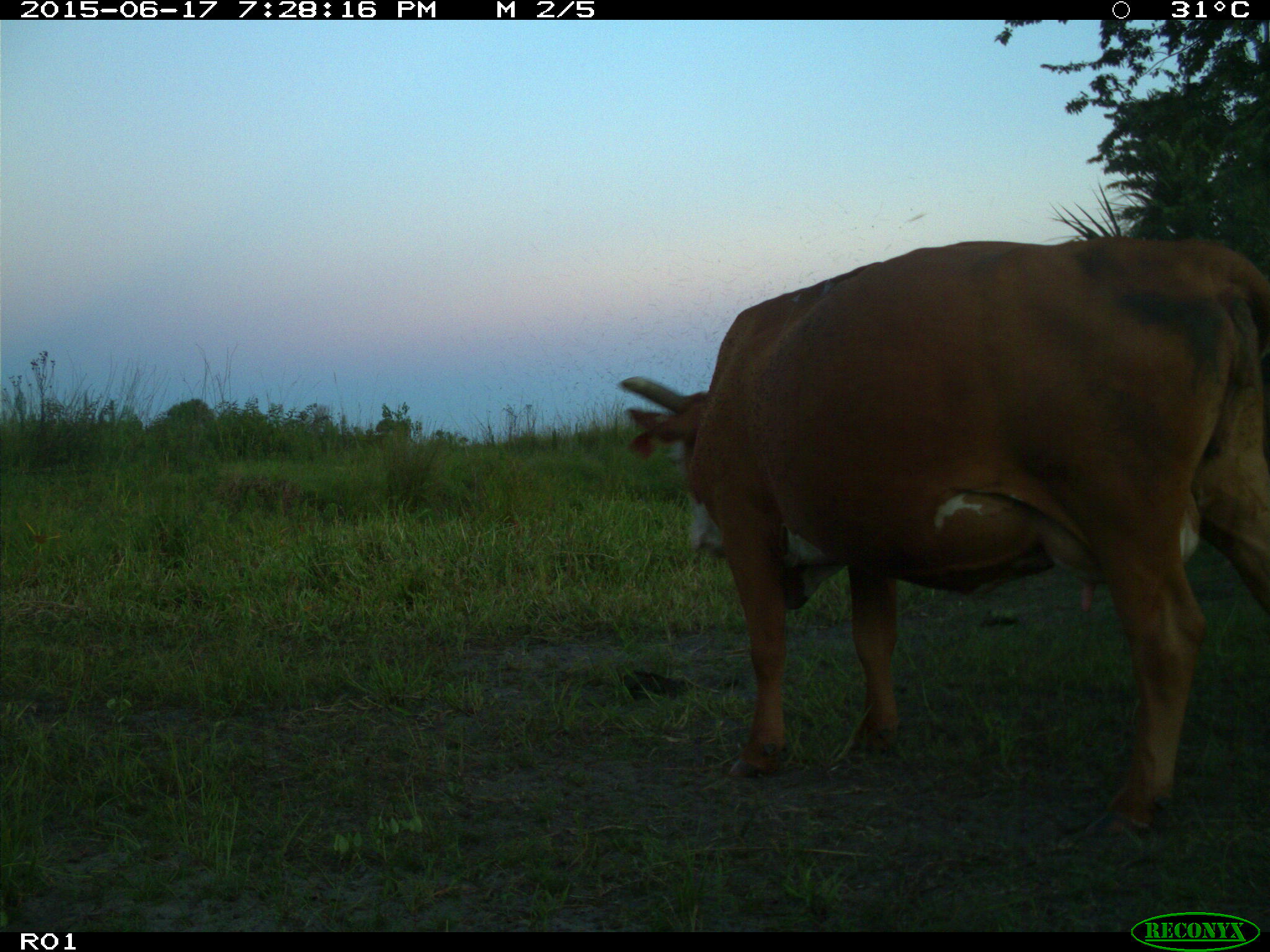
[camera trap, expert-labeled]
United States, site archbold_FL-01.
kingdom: Animalia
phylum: Chordata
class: Mammalia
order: Artiodactyla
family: Bovidae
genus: Bos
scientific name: Bos taurus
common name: domestic cow